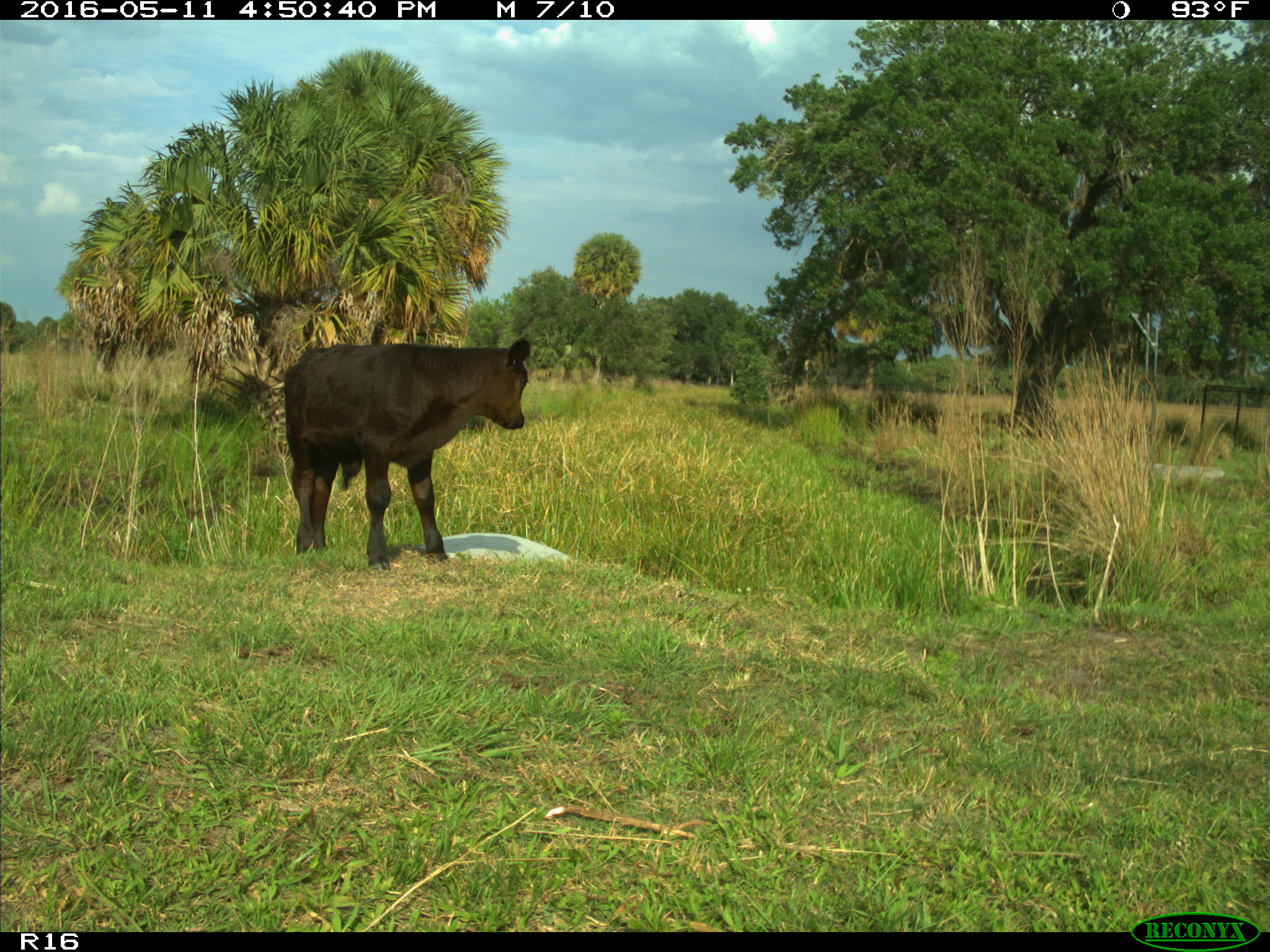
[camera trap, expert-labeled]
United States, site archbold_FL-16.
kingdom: Animalia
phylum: Chordata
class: Mammalia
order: Artiodactyla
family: Bovidae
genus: Bos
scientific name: Bos taurus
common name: domestic cow